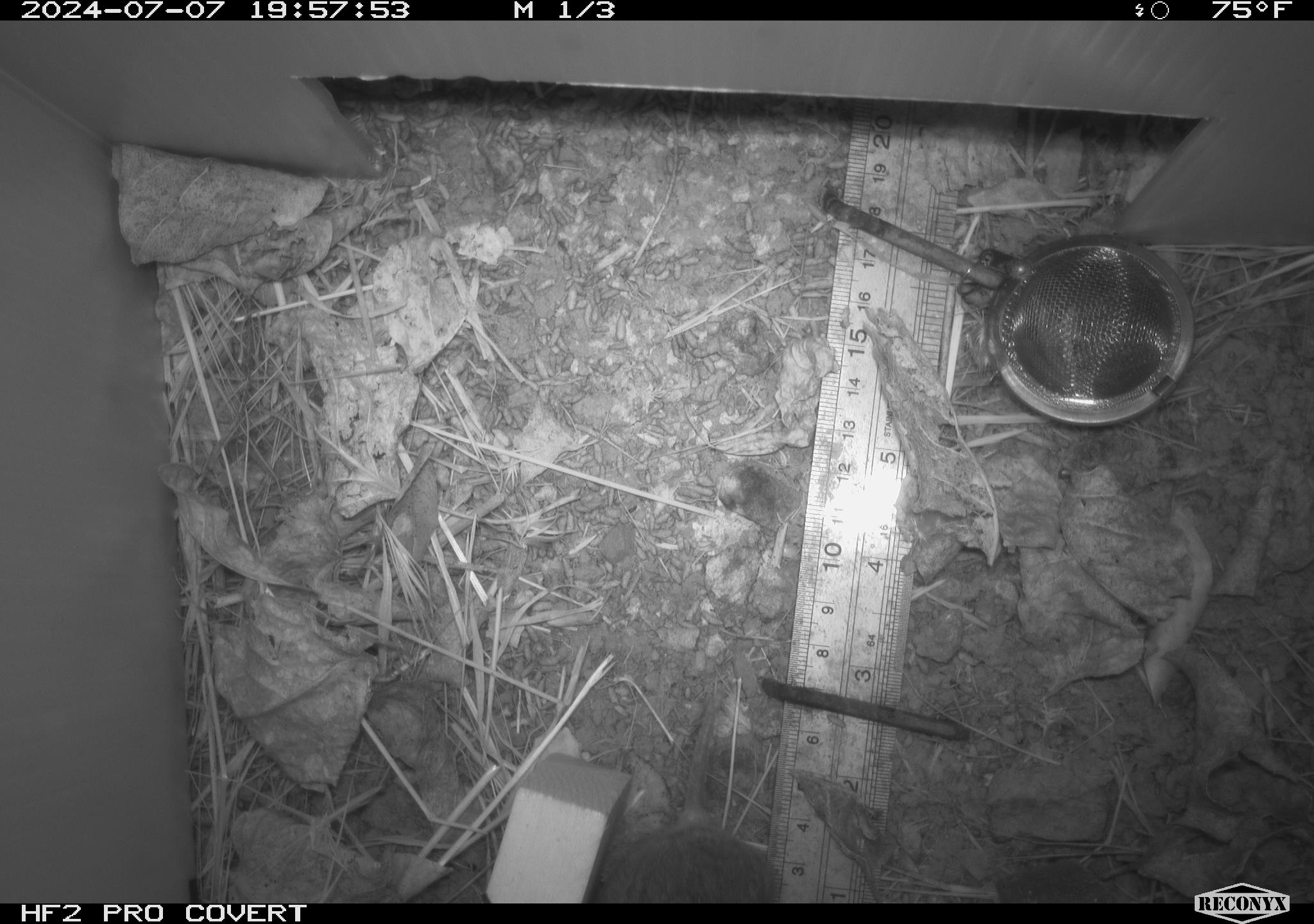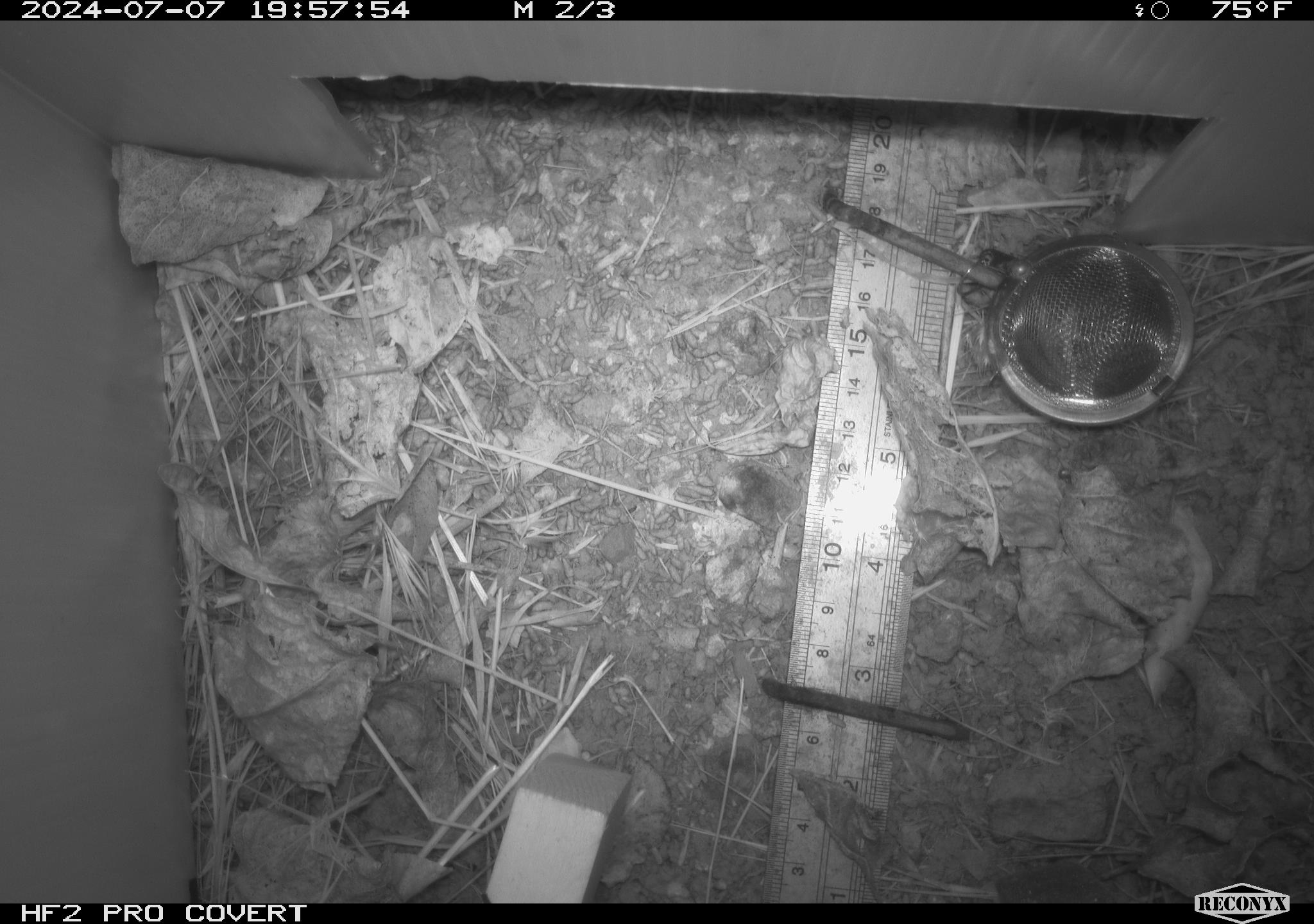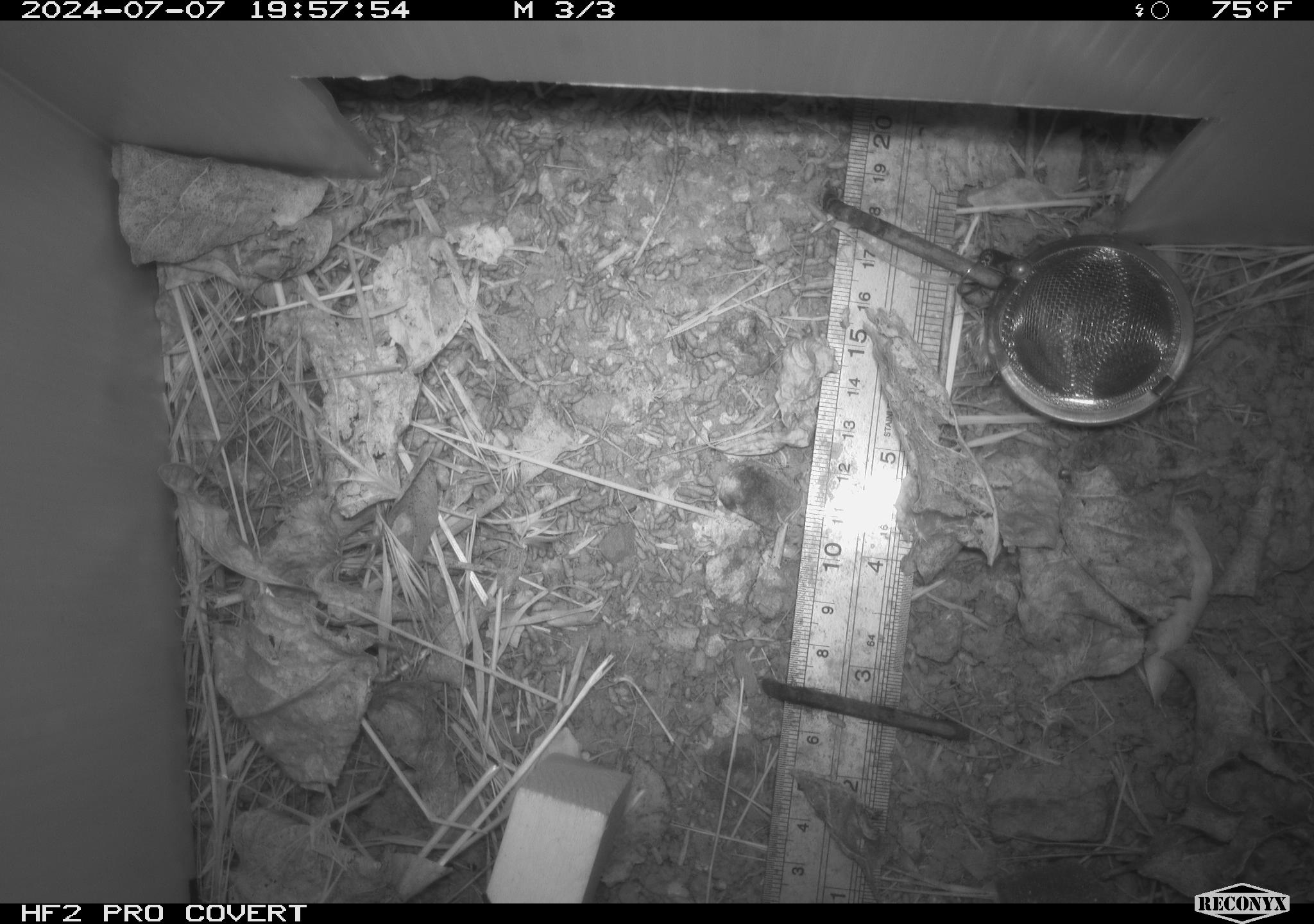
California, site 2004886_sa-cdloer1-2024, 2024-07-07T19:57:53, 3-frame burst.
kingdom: Animalia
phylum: Chordata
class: Mammalia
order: Rodentia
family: Cricetidae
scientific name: Arvicolinae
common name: voles, lemmings, and muskrats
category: arvicolinae subfamily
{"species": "arvicolinae subfamily (voles, lemmings, and muskrats) (Arvicolinae)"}